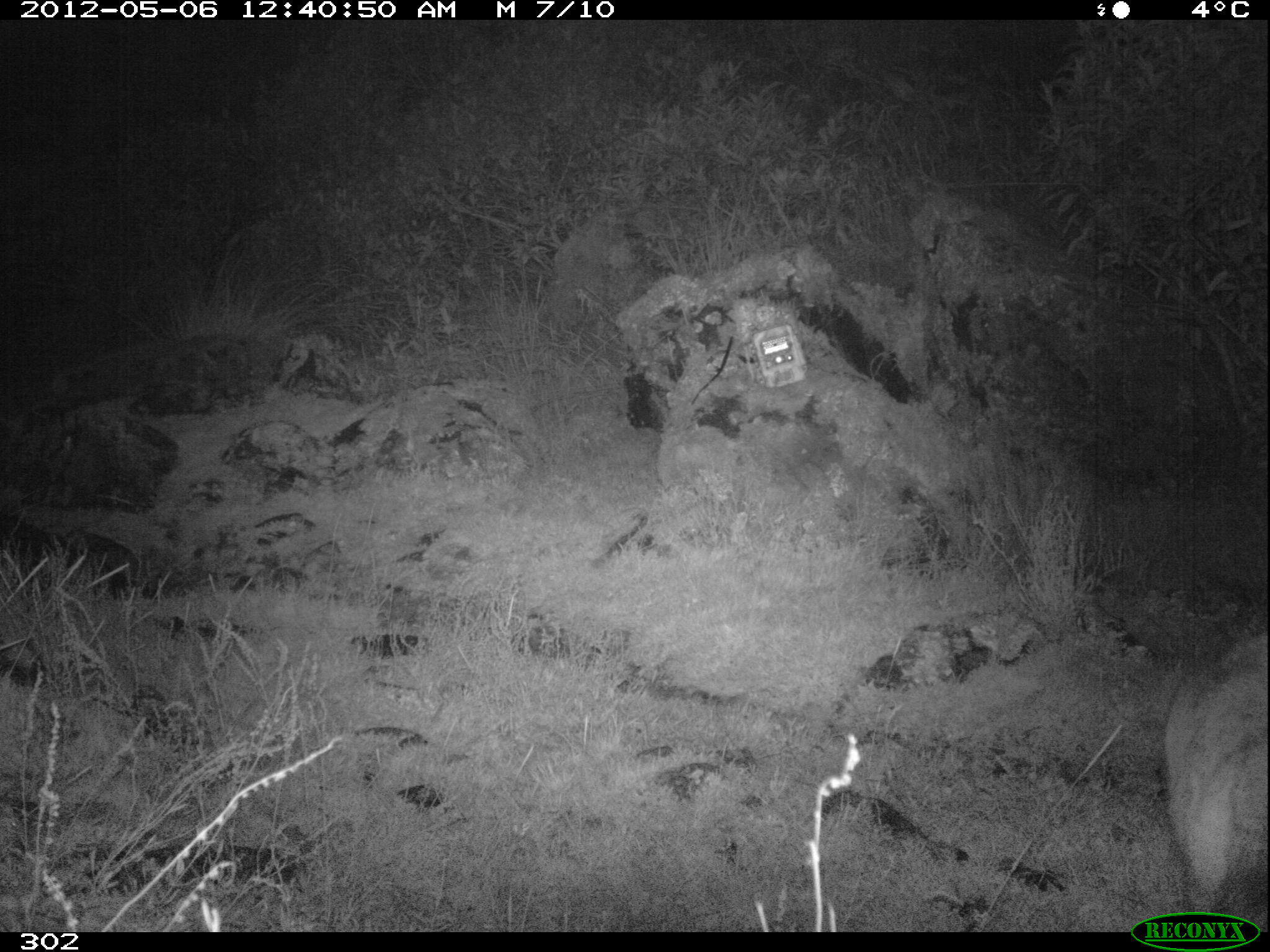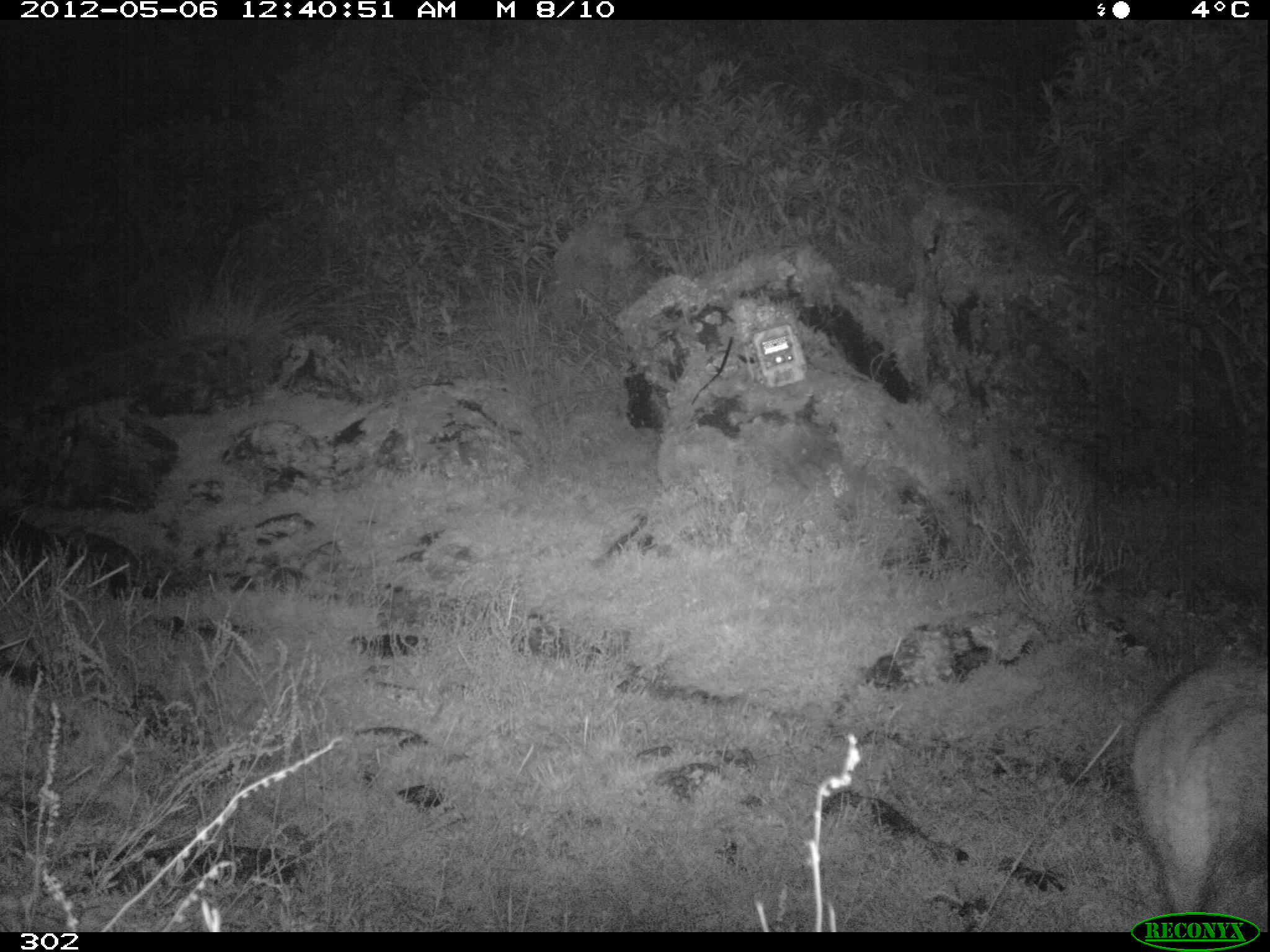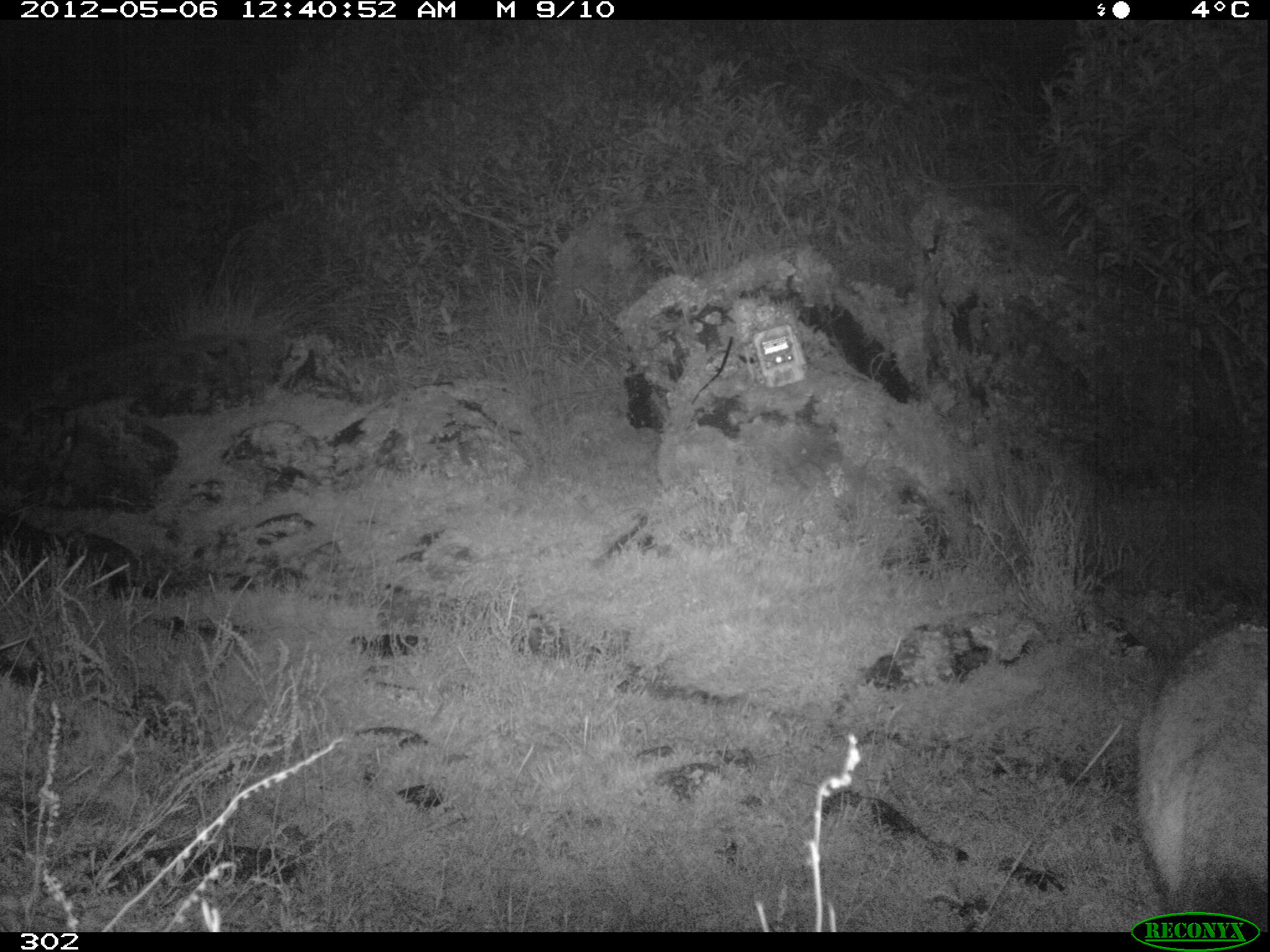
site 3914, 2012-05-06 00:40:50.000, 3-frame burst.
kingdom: Animalia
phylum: Chordata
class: Mammalia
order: Carnivora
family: Canidae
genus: Lycalopex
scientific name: Lycalopex culpaeus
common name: culpeo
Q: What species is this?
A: Lycalopex culpaeus (culpeo).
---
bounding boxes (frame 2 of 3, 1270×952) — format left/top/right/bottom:
lycalopex culpaeus: 1126/655/1268/932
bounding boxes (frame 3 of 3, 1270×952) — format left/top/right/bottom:
lycalopex culpaeus: 1129/619/1268/931